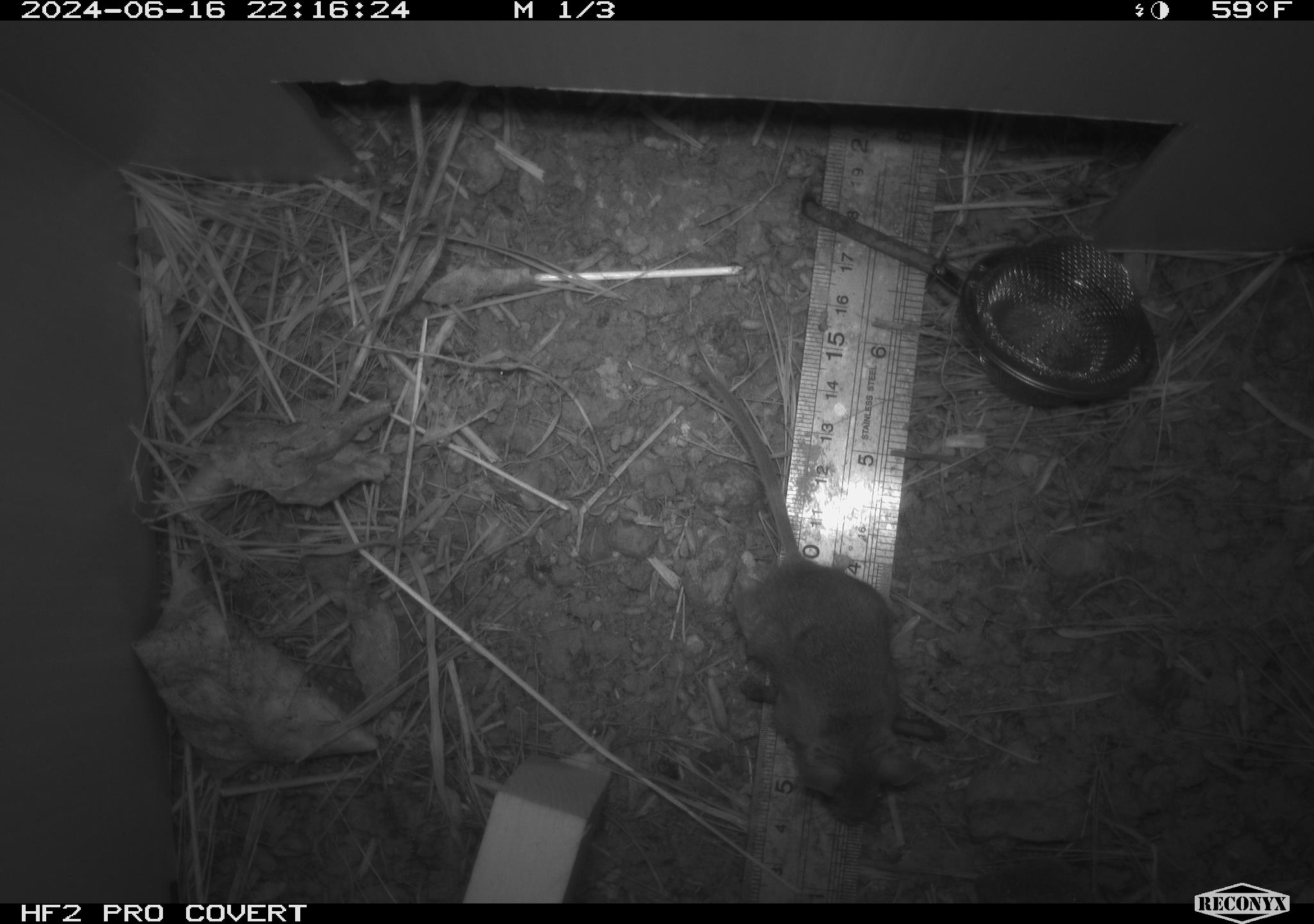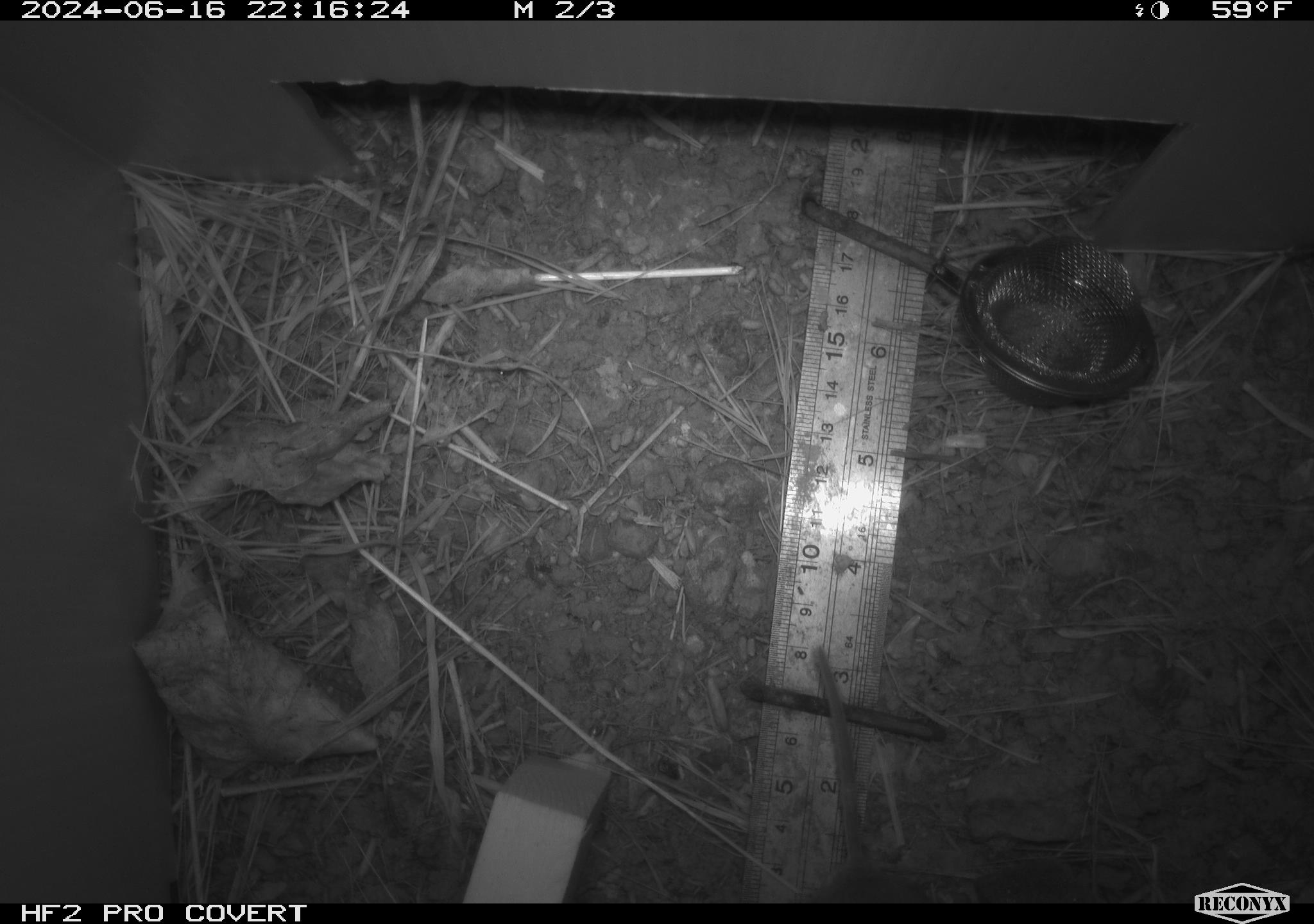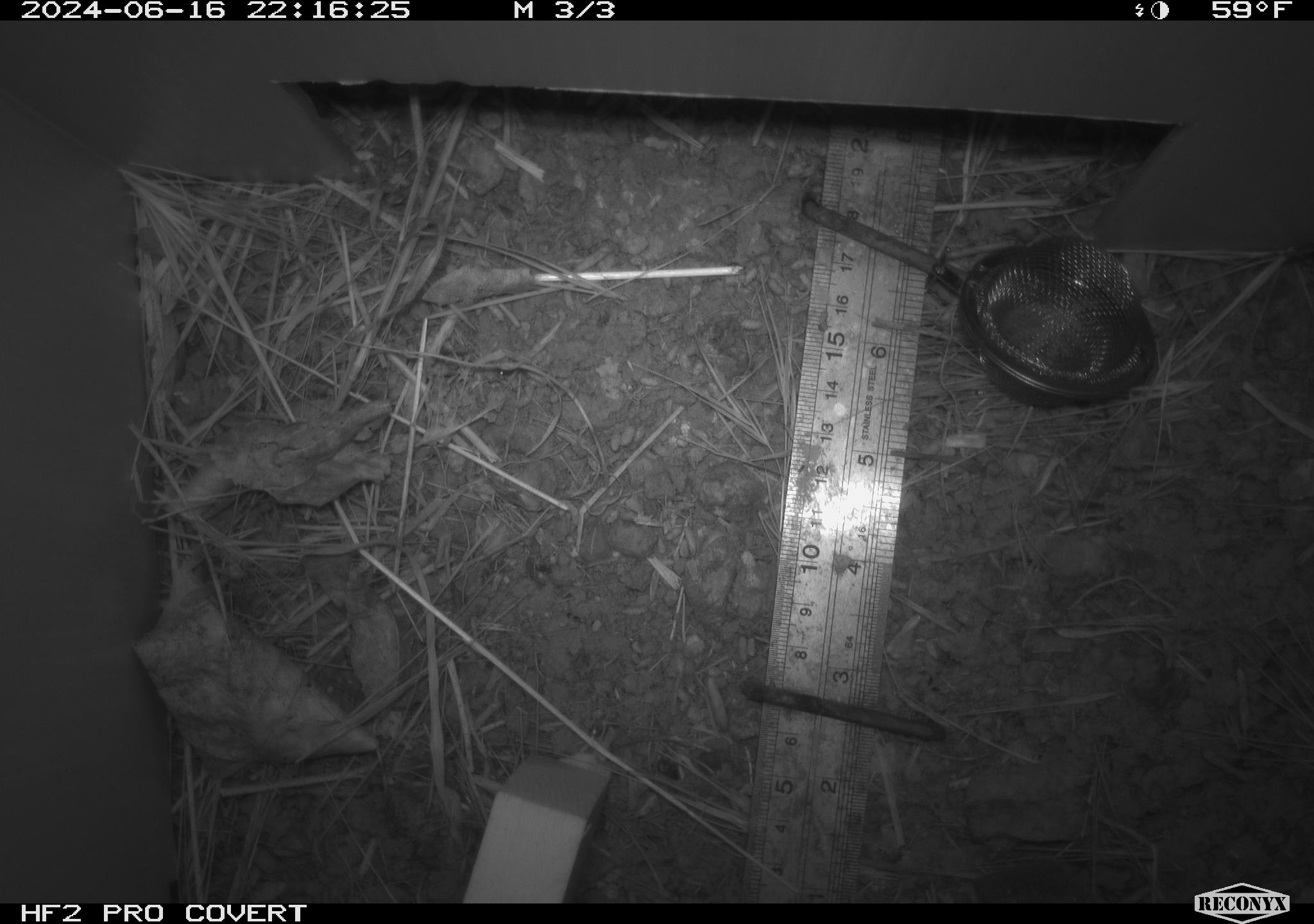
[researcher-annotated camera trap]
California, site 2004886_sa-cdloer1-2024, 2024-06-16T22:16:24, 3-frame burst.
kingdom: Animalia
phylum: Chordata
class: Mammalia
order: Rodentia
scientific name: Rodentia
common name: mouse species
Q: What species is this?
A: Mouse species (Rodentia).